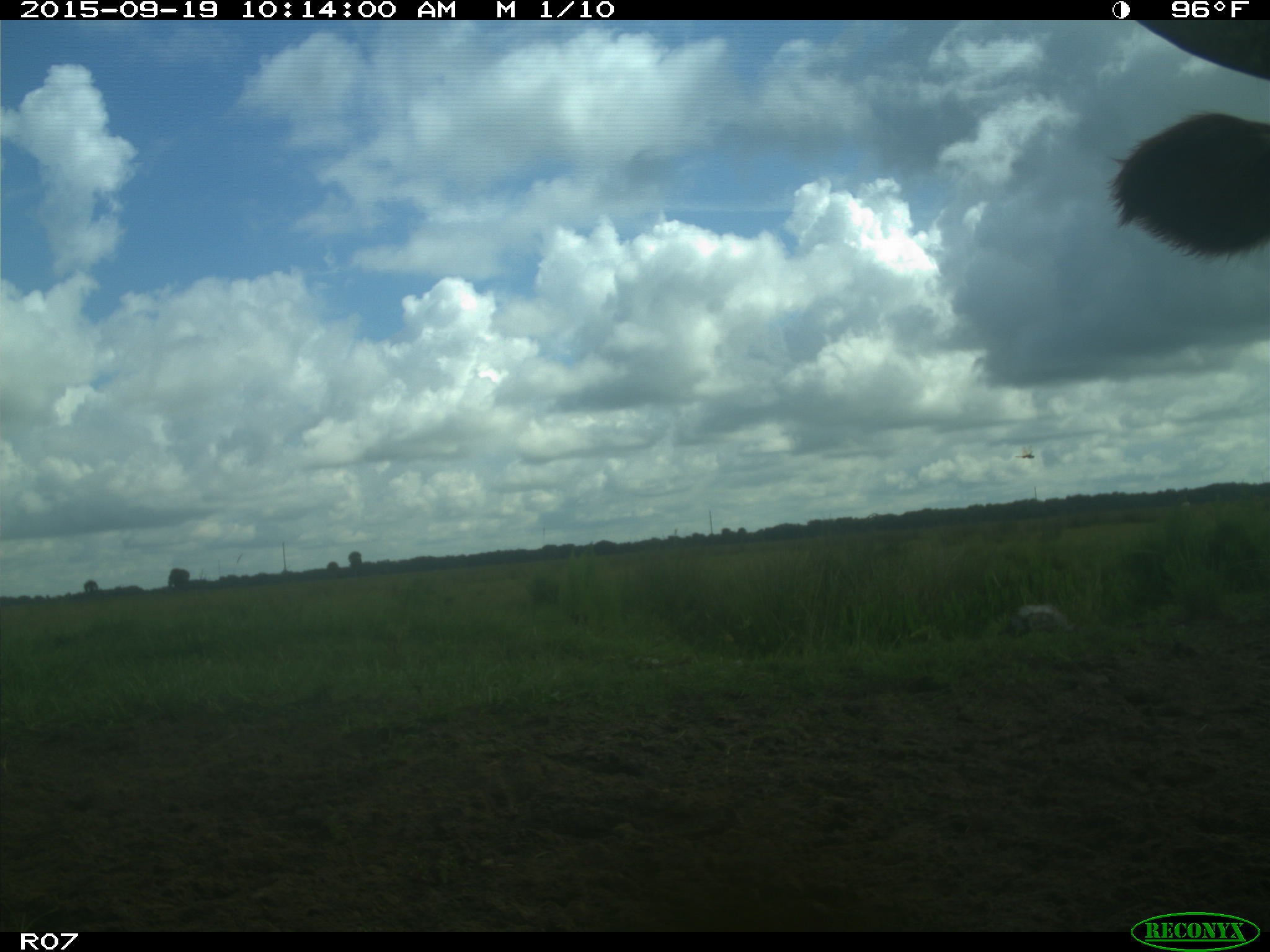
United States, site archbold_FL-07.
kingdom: Animalia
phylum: Chordata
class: Mammalia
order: Artiodactyla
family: Bovidae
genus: Bos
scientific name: Bos taurus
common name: domestic cow